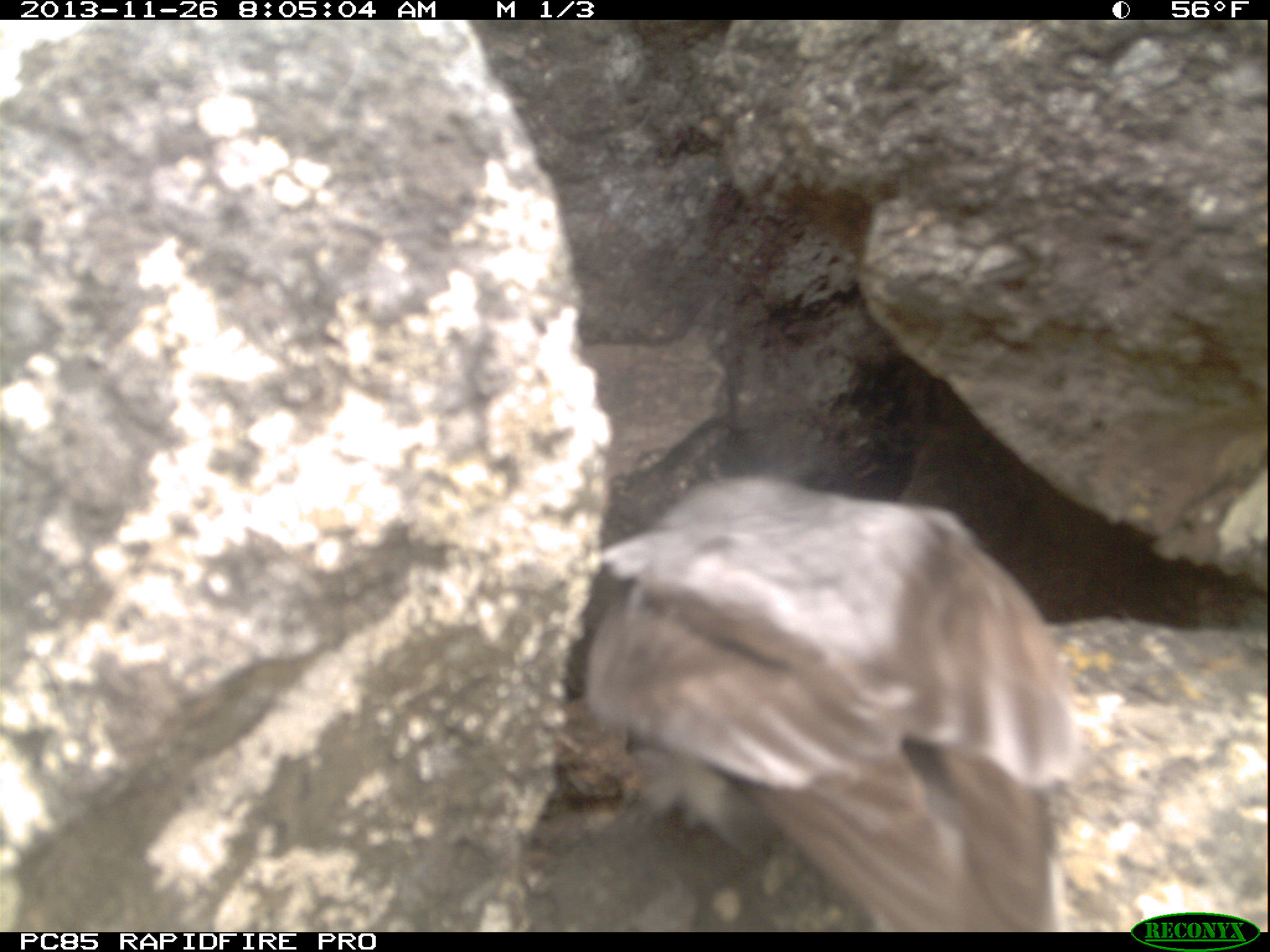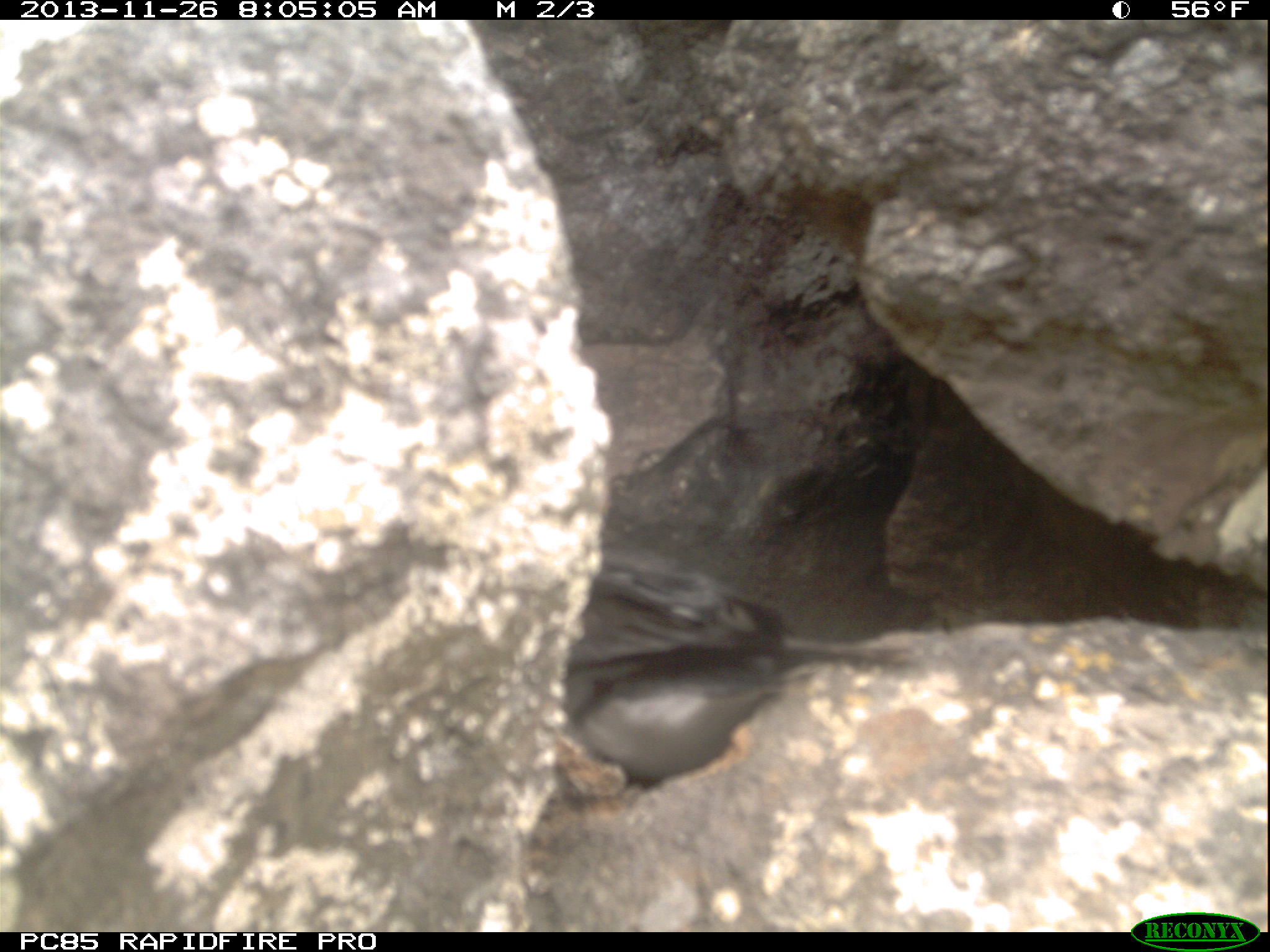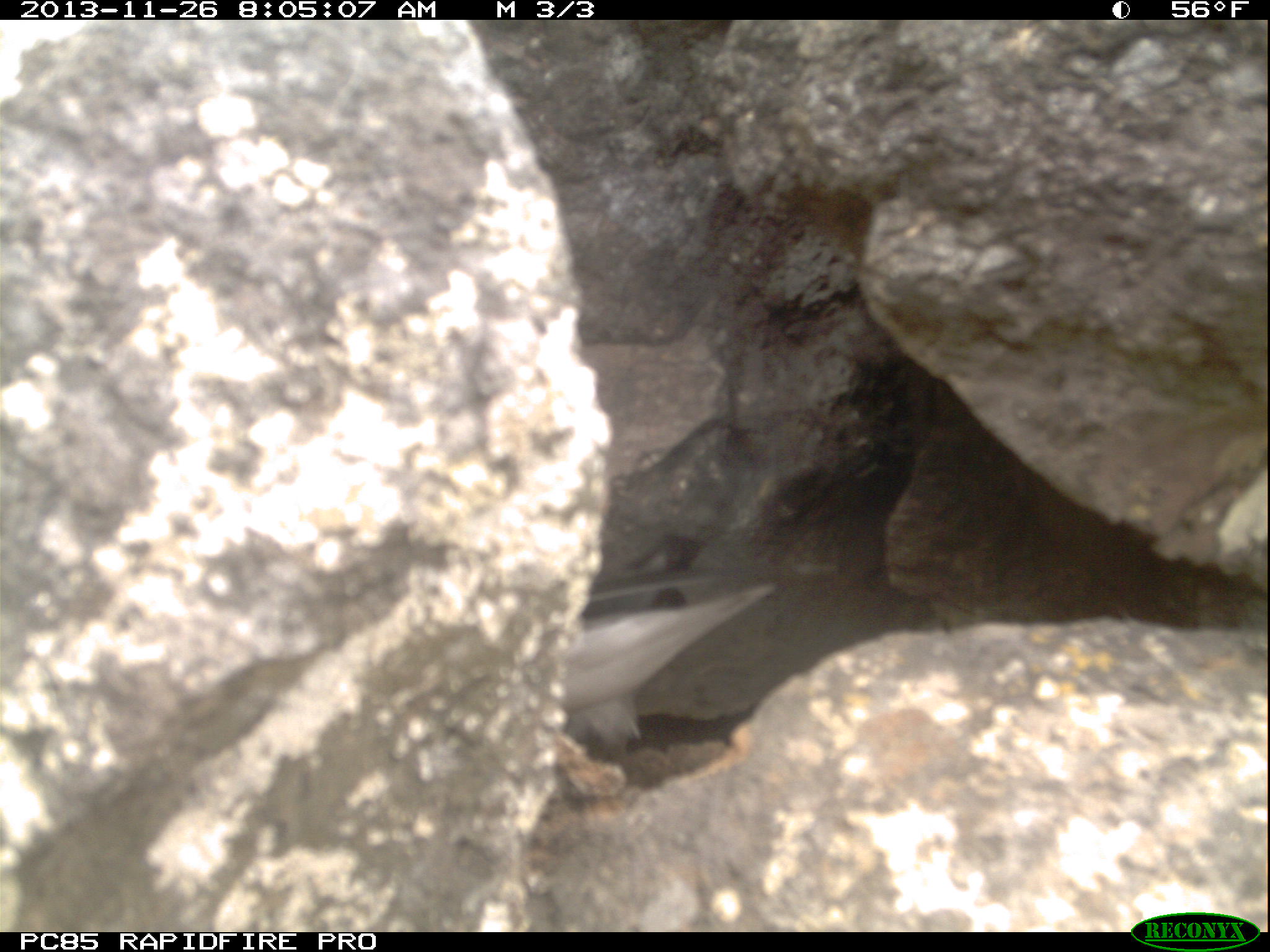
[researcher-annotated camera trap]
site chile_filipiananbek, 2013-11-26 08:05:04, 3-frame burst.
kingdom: Animalia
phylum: Chordata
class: Aves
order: Procellariiformes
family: Procellariidae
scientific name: Procellariidae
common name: petrel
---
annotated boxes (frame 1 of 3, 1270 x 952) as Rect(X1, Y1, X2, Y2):
petrel: Rect(554, 475, 1083, 933)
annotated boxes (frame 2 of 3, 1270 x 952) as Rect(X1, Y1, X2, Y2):
petrel: Rect(567, 518, 836, 780)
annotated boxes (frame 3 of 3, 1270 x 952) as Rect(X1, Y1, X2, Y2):
petrel: Rect(567, 518, 788, 774)